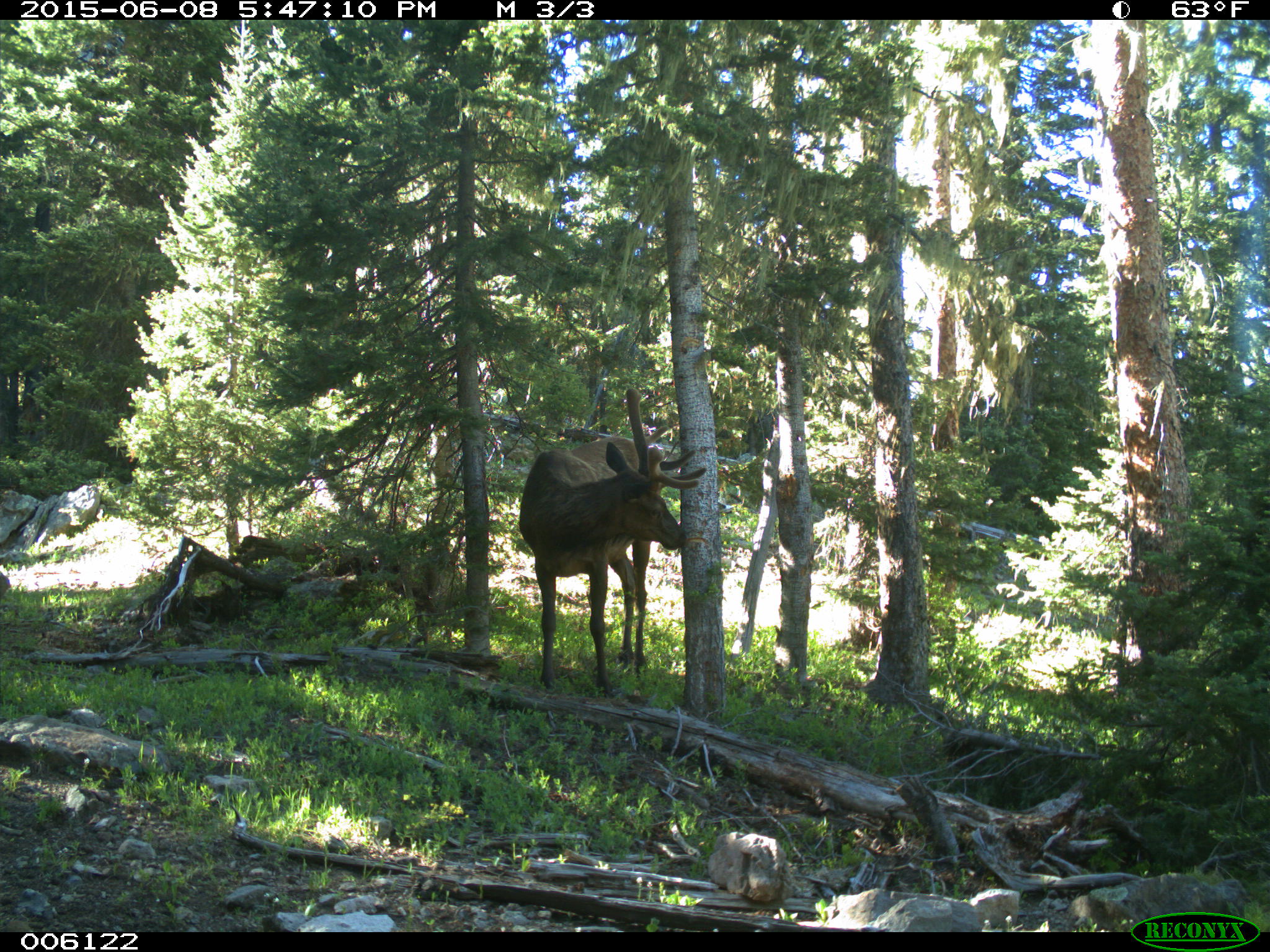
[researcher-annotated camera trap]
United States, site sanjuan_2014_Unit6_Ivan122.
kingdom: Animalia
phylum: Chordata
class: Mammalia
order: Artiodactyla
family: Cervidae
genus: Cervus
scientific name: Cervus elaphus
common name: red deer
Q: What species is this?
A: Cervus elaphus (red deer).